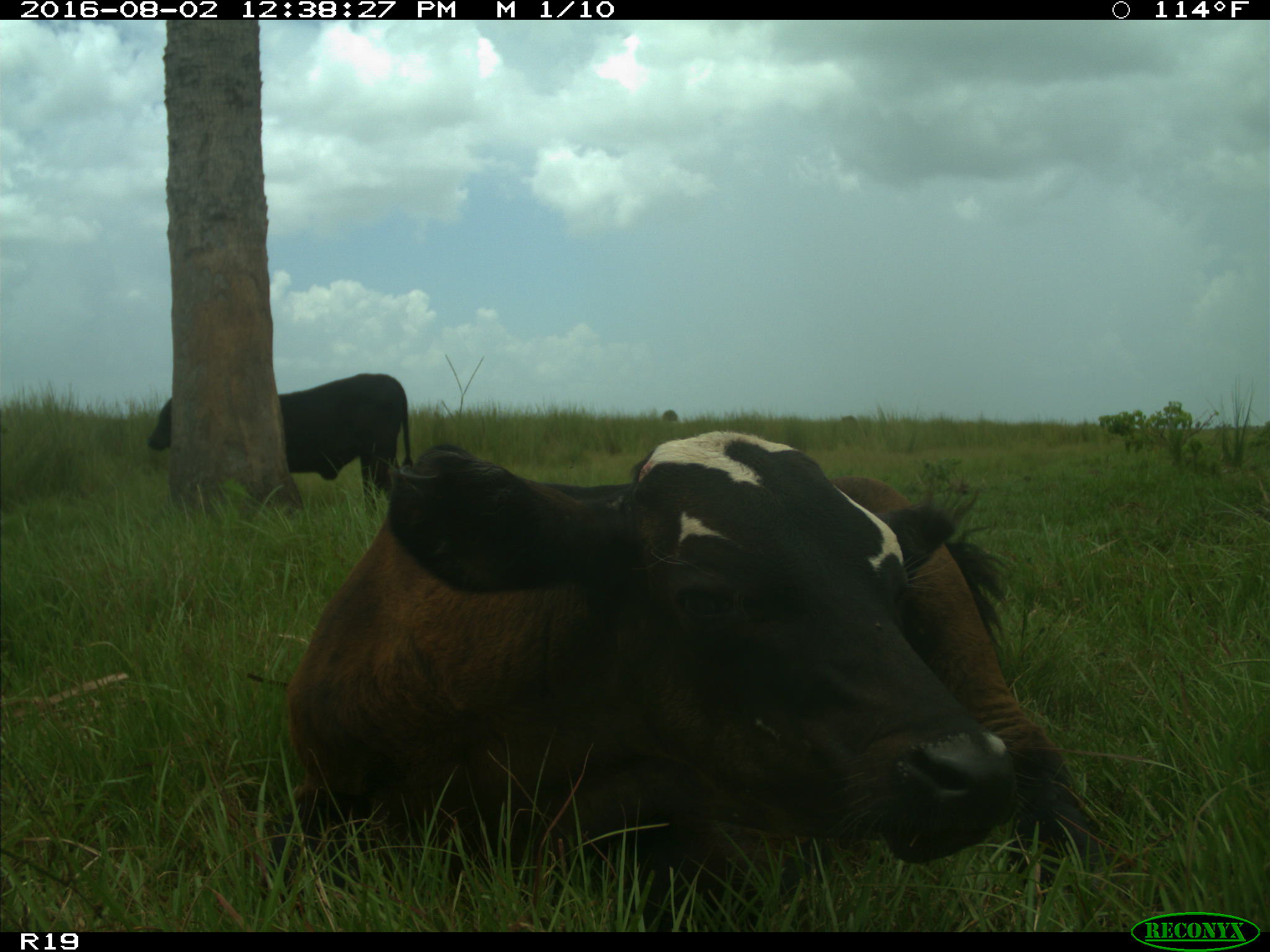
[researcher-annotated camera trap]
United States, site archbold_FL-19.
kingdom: Animalia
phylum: Chordata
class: Mammalia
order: Artiodactyla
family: Bovidae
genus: Bos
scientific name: Bos taurus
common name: domestic cow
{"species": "Bos taurus (domestic cow)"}